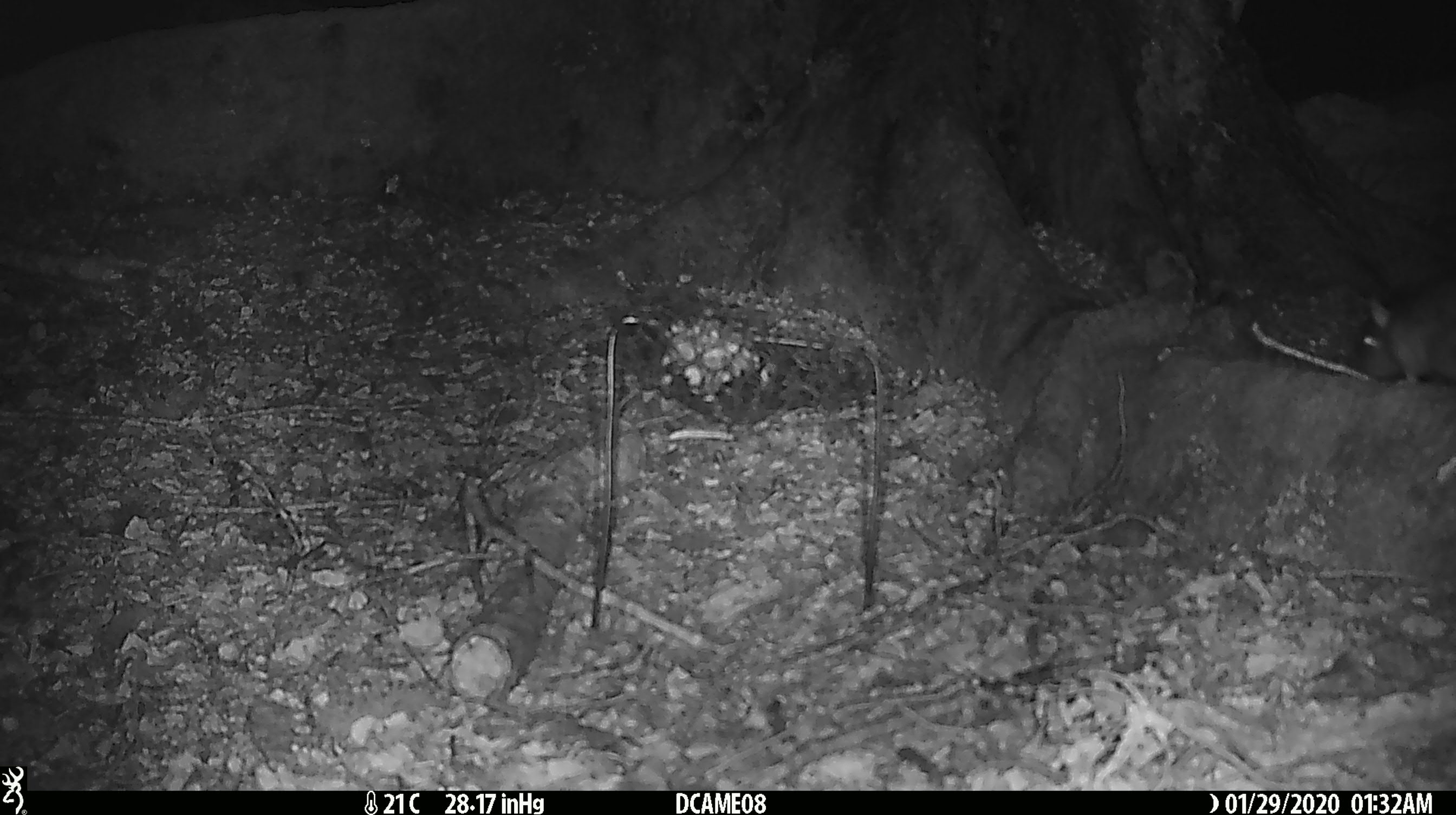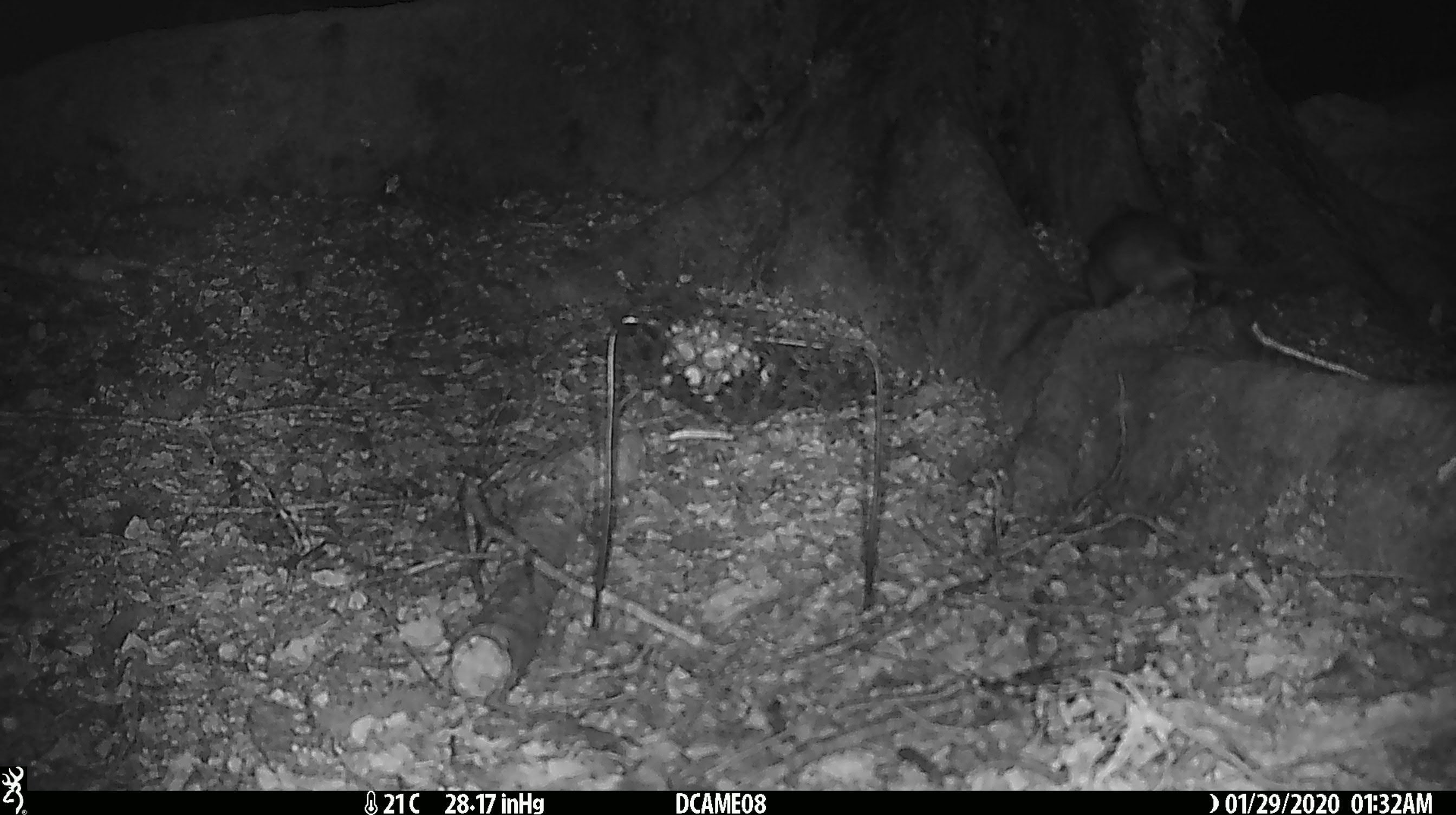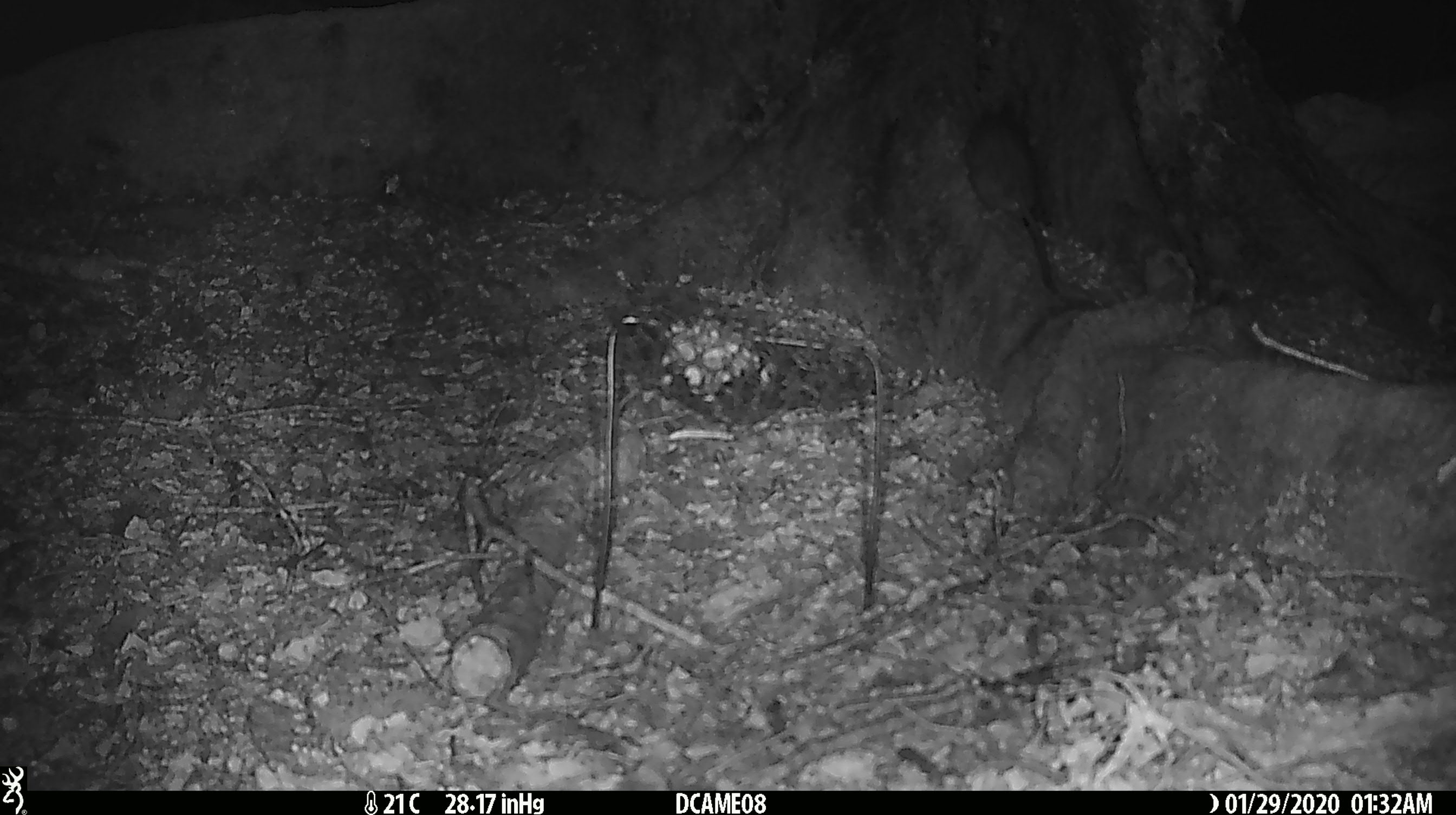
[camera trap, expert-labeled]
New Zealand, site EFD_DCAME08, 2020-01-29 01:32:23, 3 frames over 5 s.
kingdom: Animalia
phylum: Chordata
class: Mammalia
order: Rodentia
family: Muridae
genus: Rattus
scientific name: Rattus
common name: rat